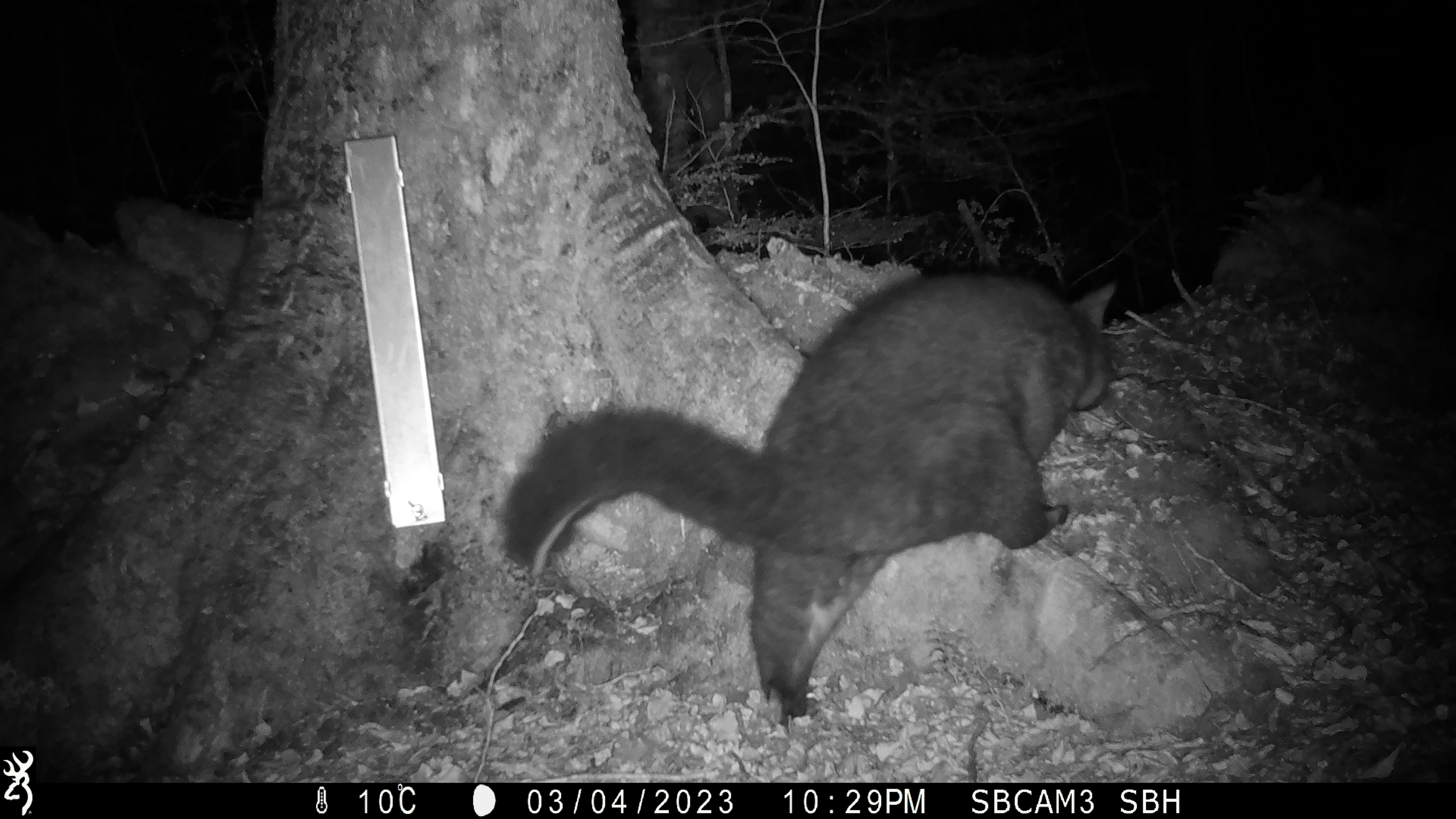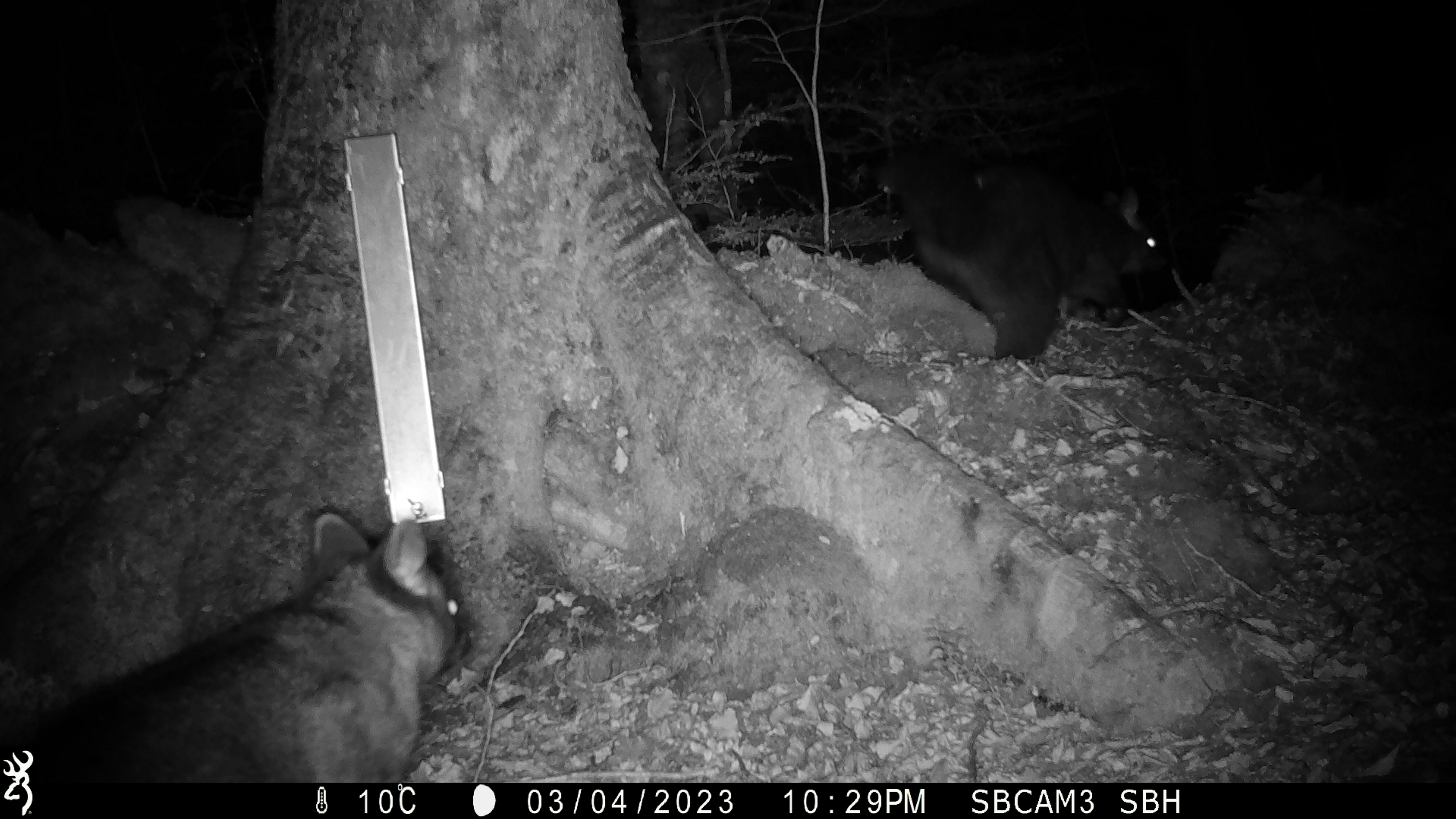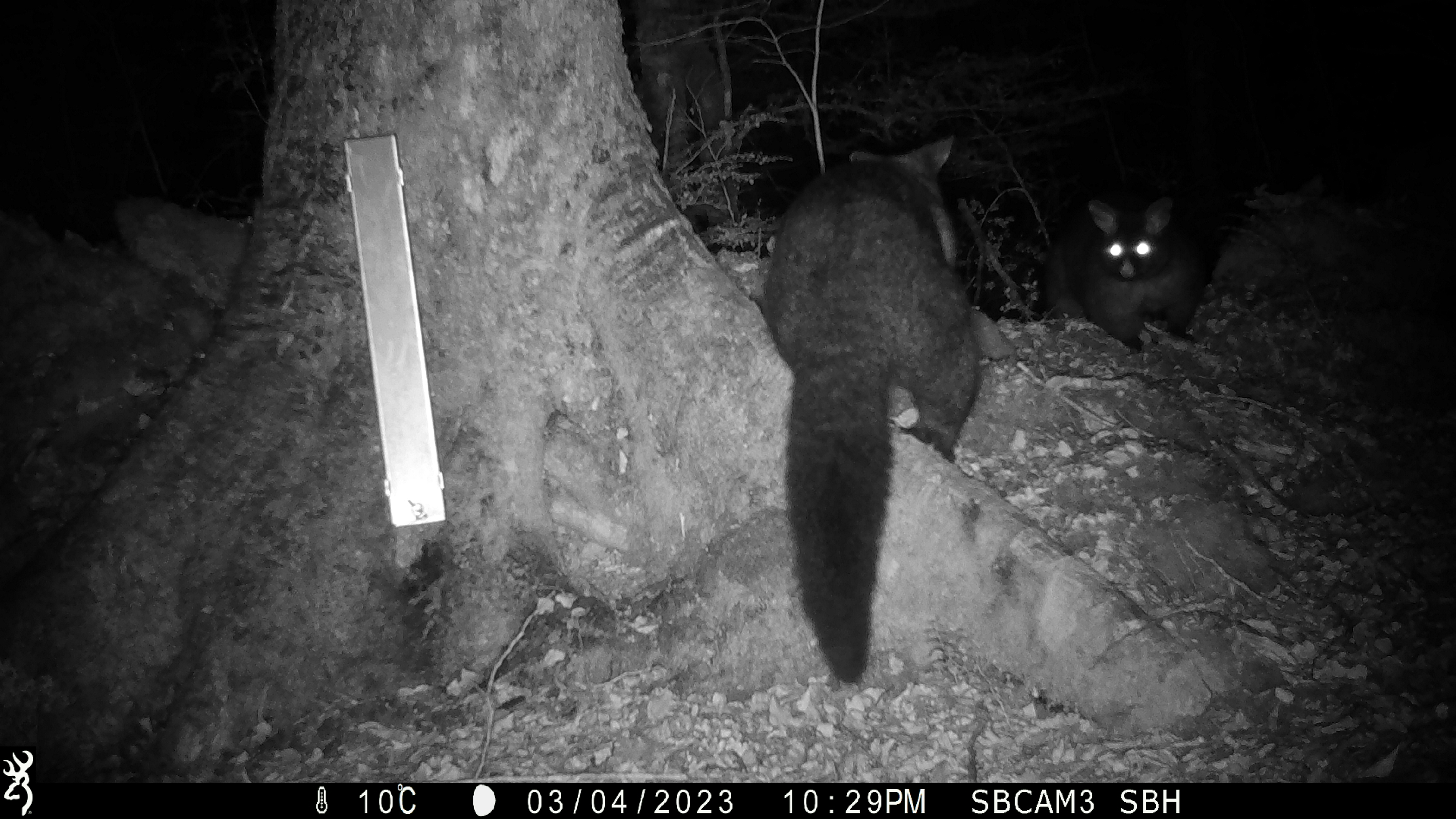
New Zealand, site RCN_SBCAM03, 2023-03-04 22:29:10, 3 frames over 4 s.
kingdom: Animalia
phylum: Chordata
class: Mammalia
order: Diprotodontia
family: Phalangeridae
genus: Trichosurus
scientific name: Trichosurus vulpecula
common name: common brushtail possum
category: possum